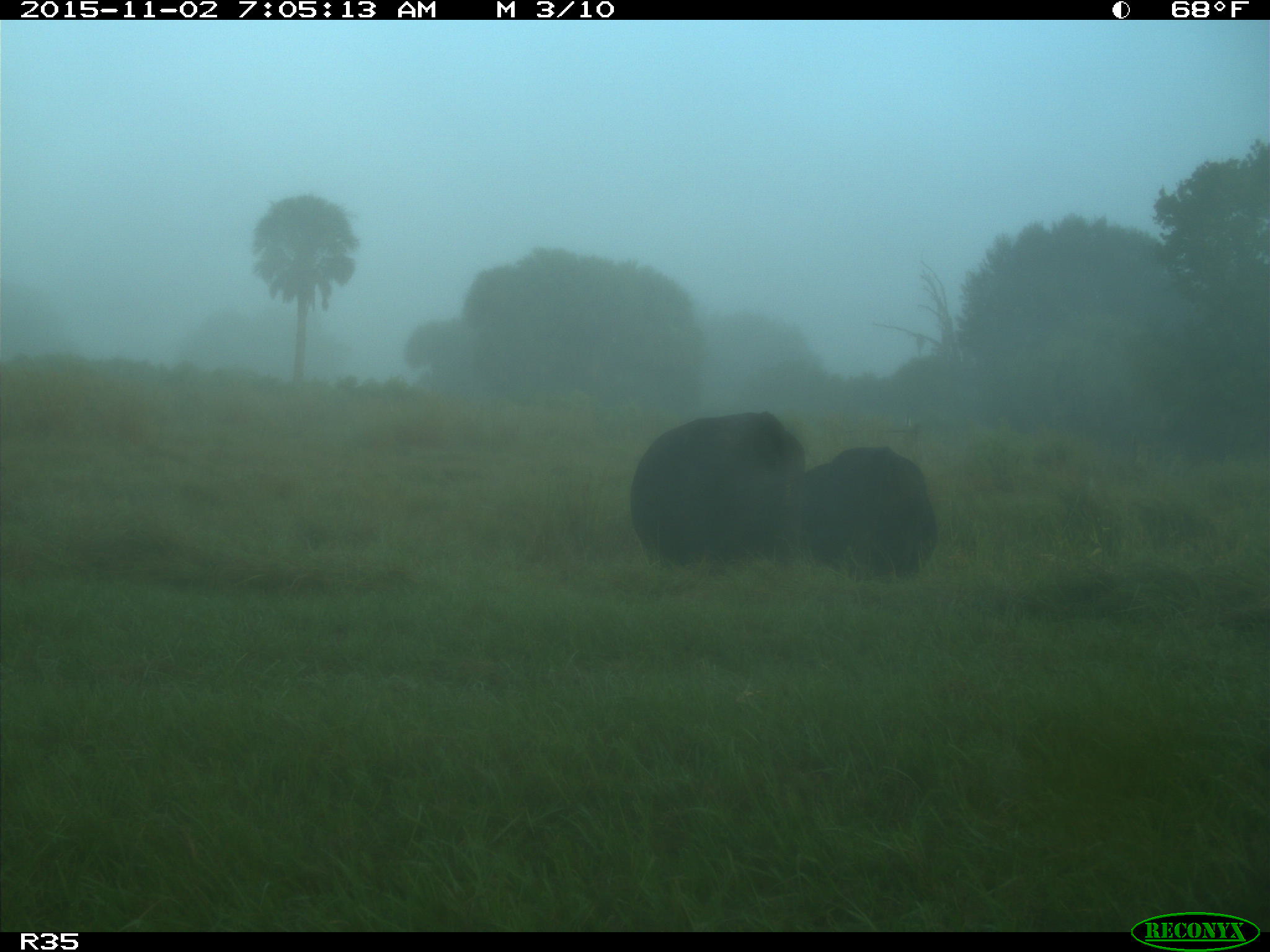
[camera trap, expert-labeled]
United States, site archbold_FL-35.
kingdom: Animalia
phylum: Chordata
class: Mammalia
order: Artiodactyla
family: Bovidae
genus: Bos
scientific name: Bos taurus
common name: domestic cow